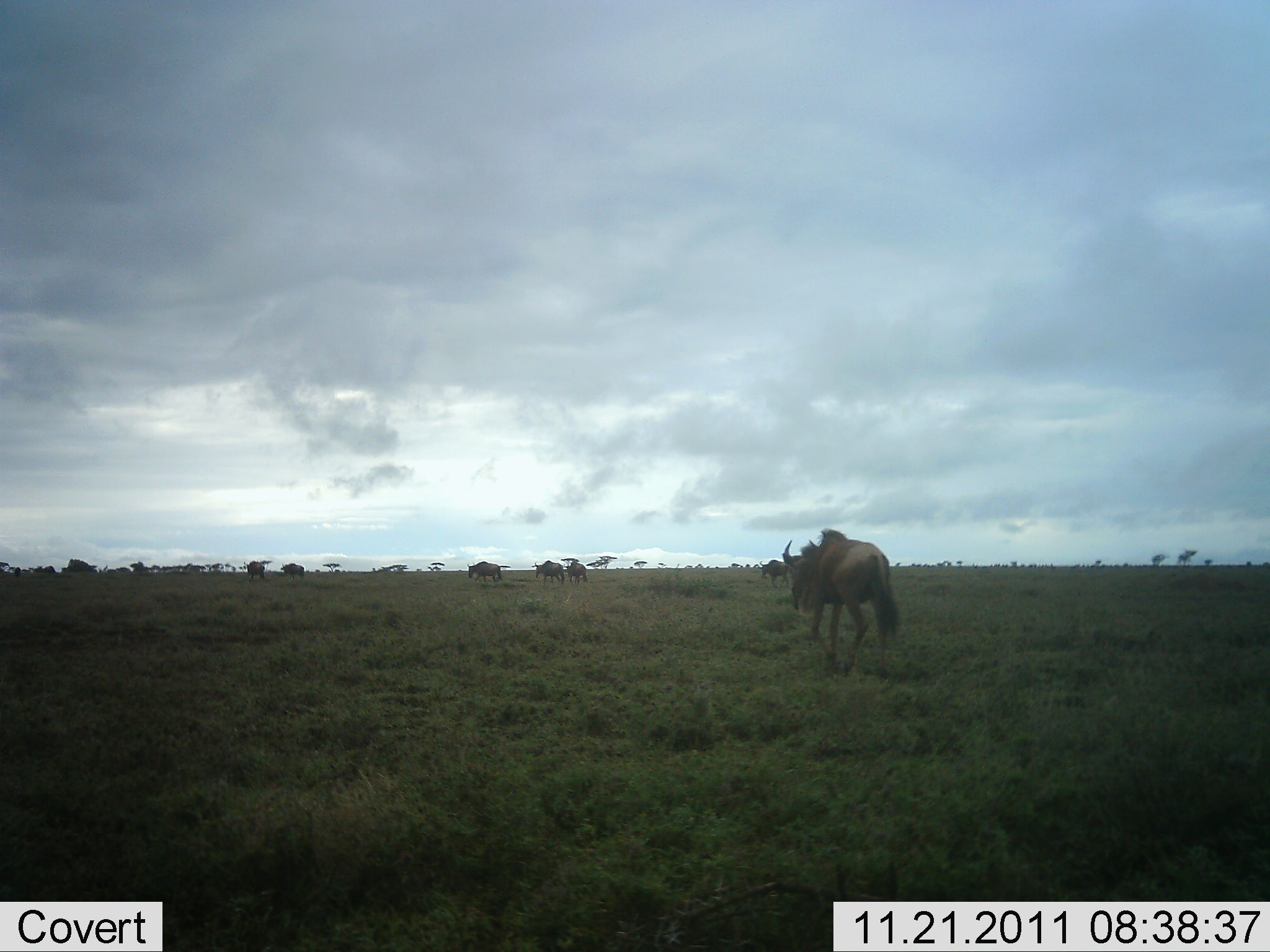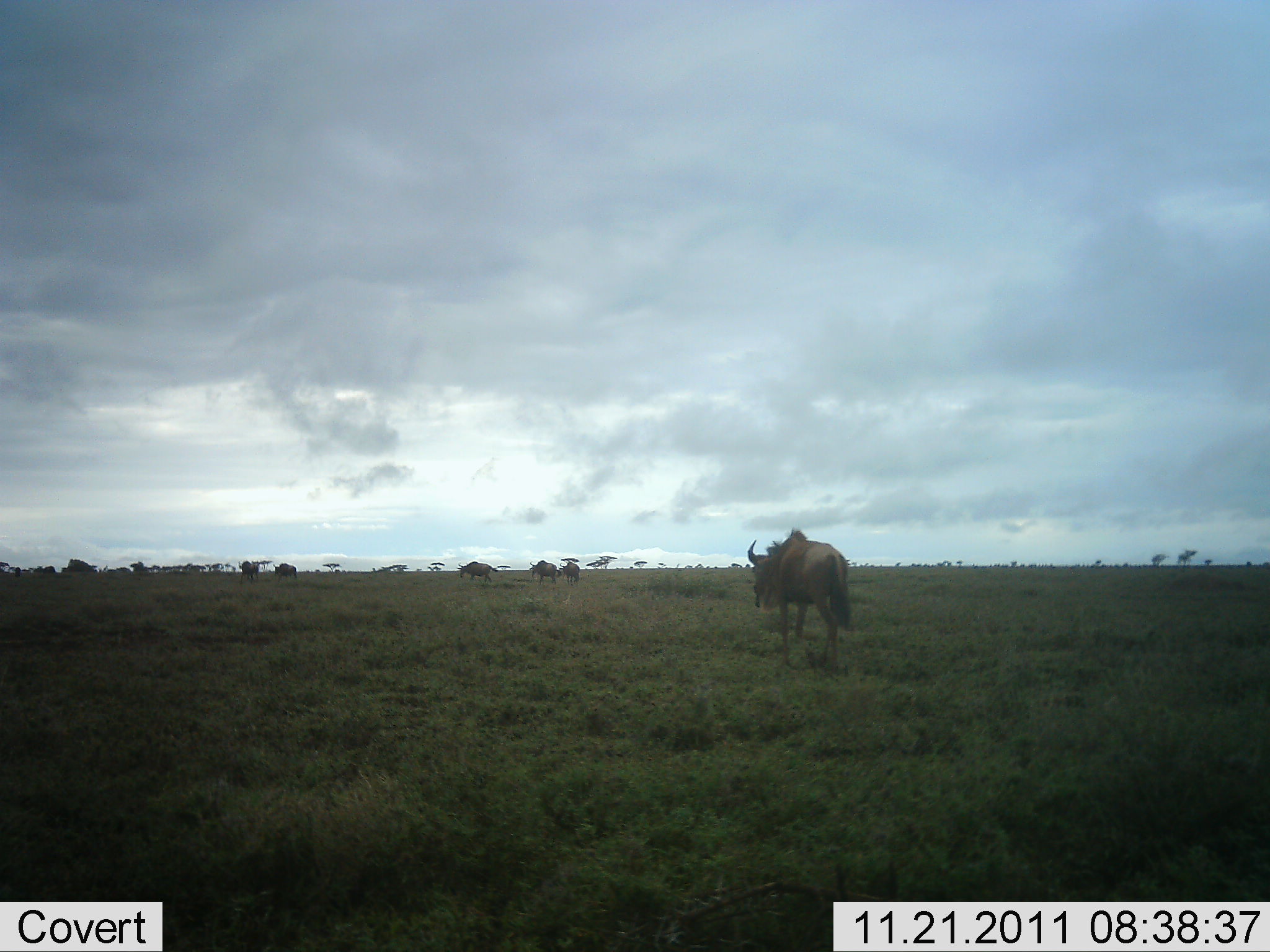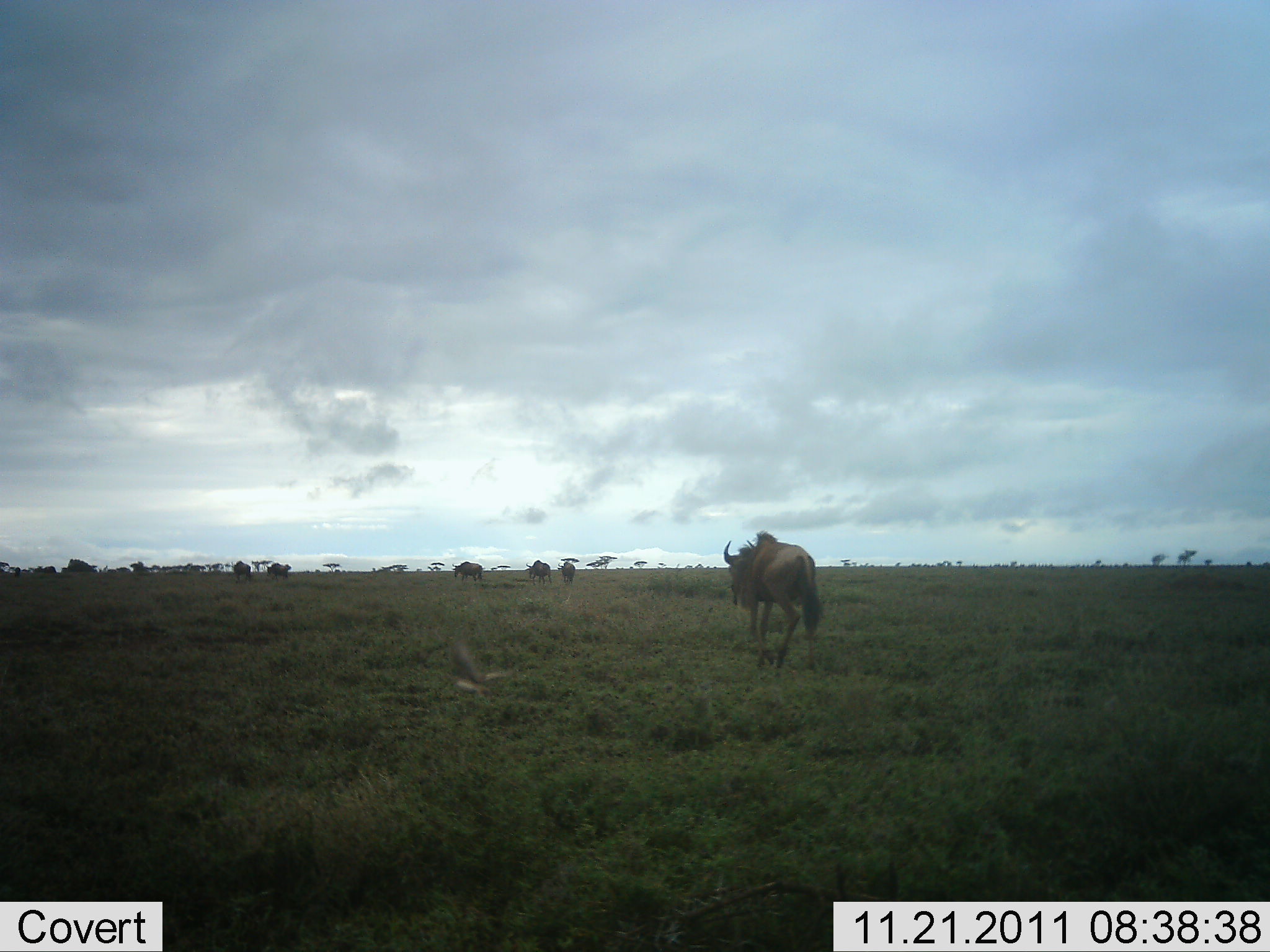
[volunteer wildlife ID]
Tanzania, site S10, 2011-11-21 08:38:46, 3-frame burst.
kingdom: Animalia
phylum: Chordata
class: Mammalia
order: Artiodactyla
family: Bovidae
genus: Connochaetes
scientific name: Connochaetes taurinus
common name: blue wildebeest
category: wildebeest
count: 7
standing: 12%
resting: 0%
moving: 94%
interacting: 0%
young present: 0%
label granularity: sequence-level